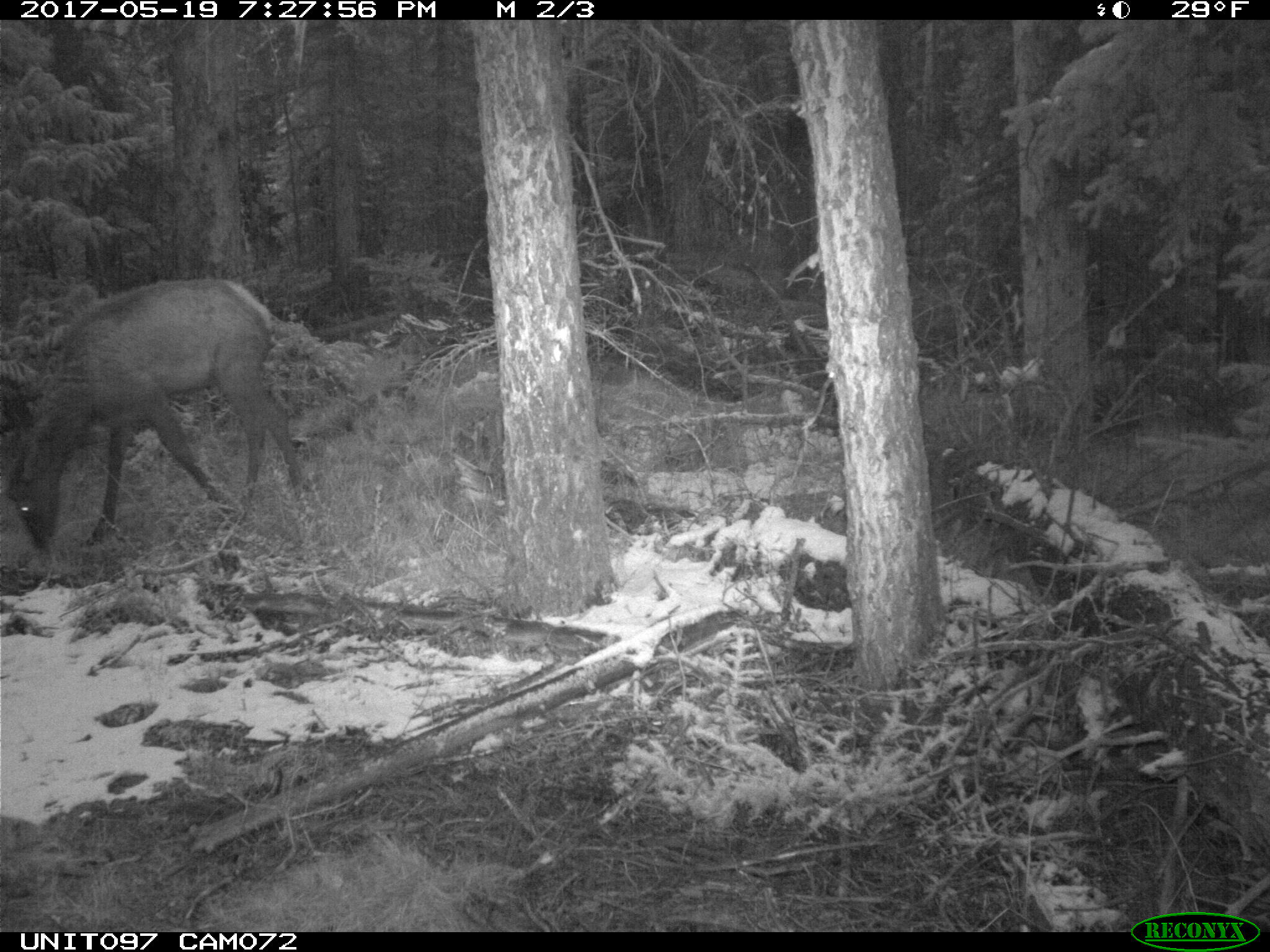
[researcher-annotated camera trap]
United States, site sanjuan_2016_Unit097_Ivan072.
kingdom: Animalia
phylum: Chordata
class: Mammalia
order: Artiodactyla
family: Cervidae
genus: Cervus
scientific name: Cervus elaphus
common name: red deer